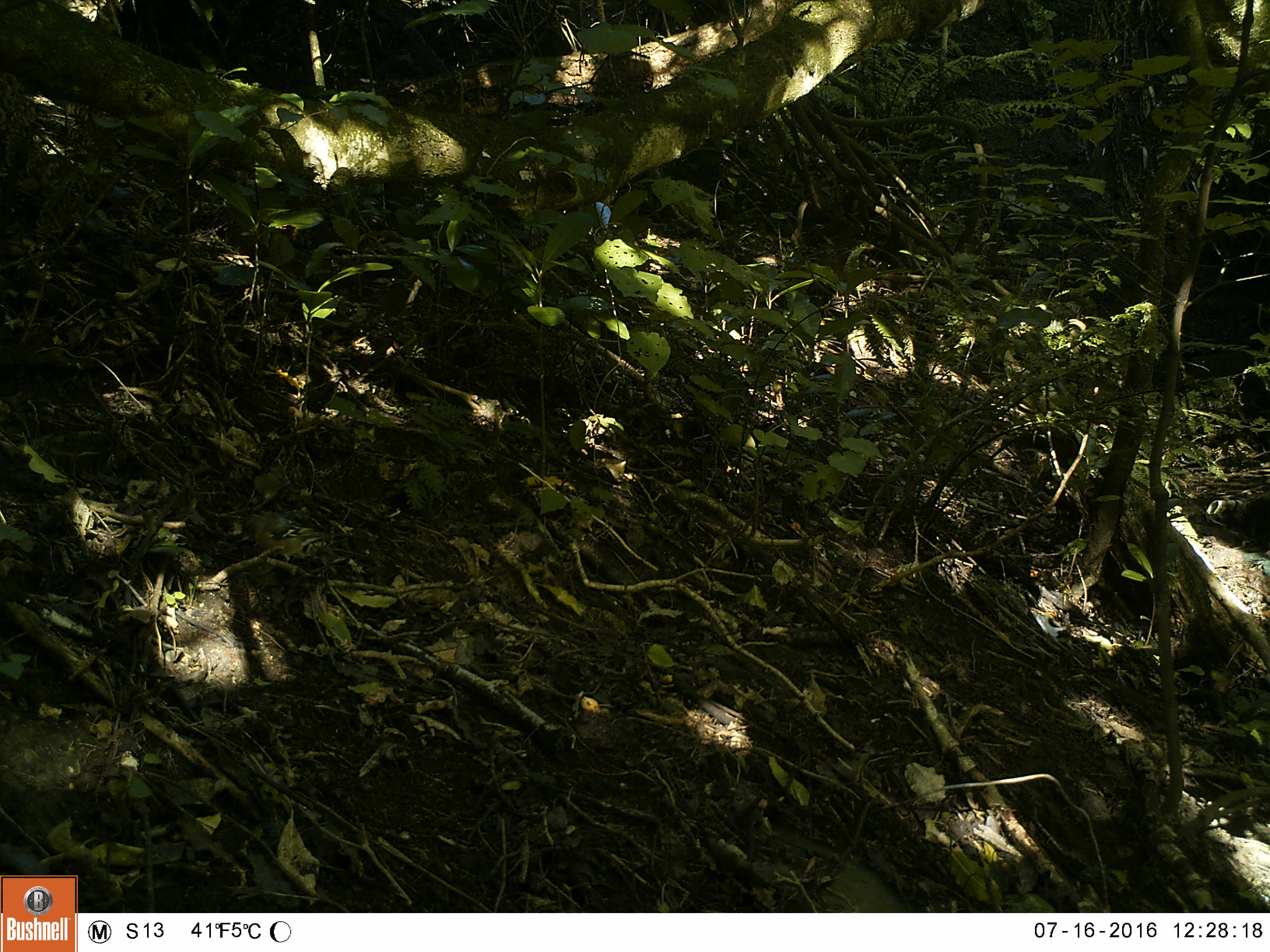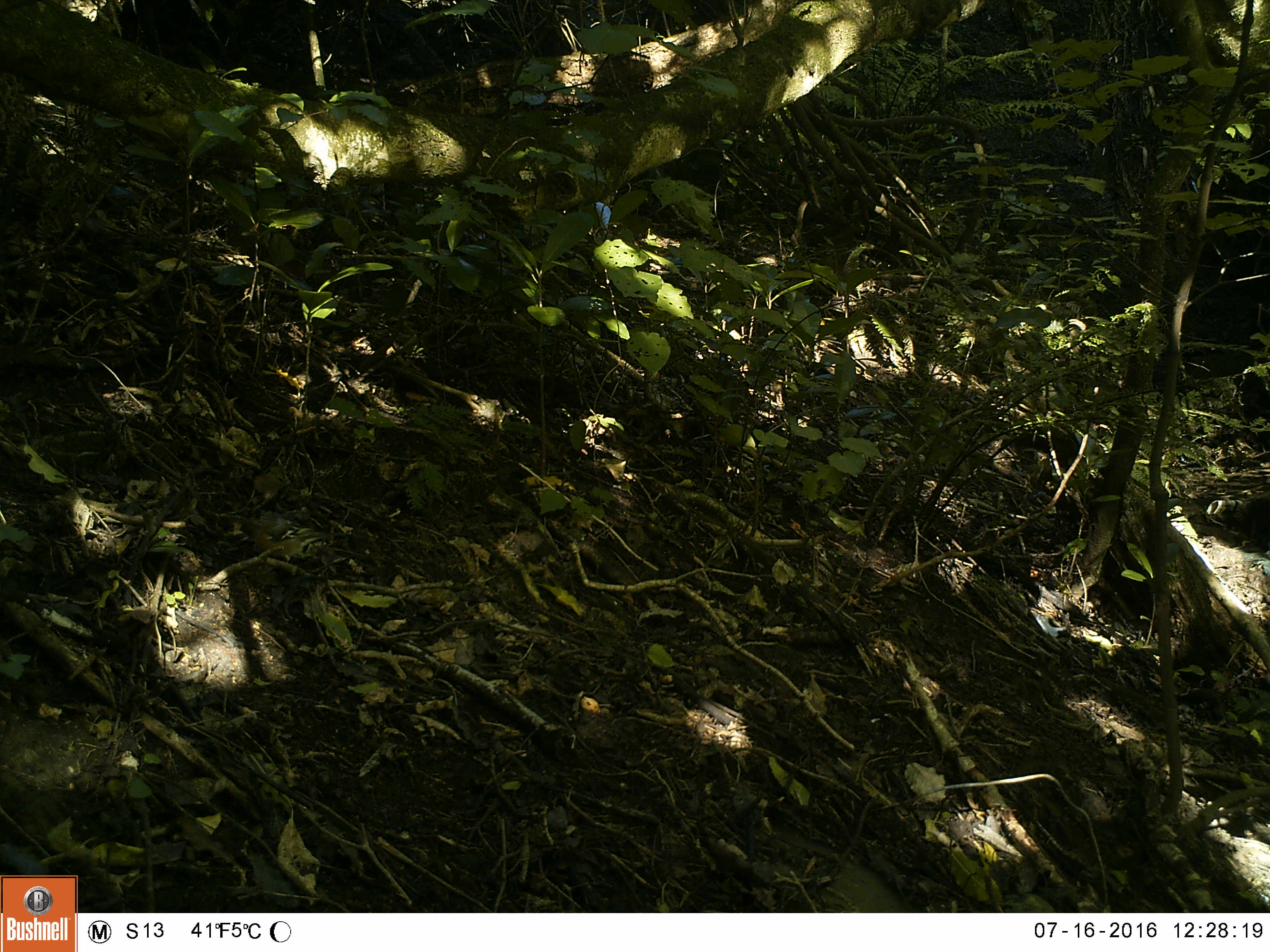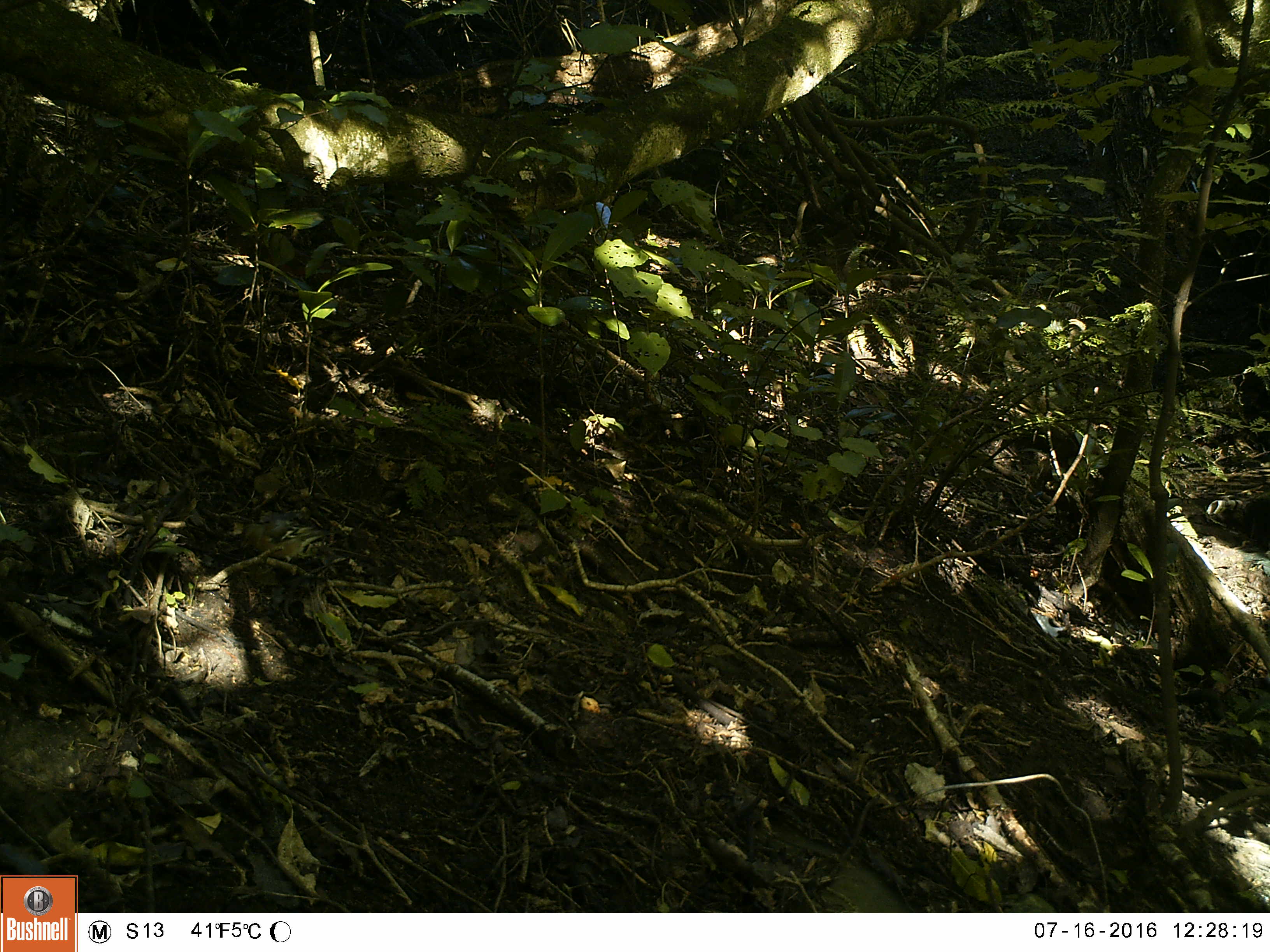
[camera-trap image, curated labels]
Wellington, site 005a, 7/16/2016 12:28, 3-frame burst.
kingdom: Animalia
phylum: Chordata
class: Aves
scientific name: Aves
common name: bird